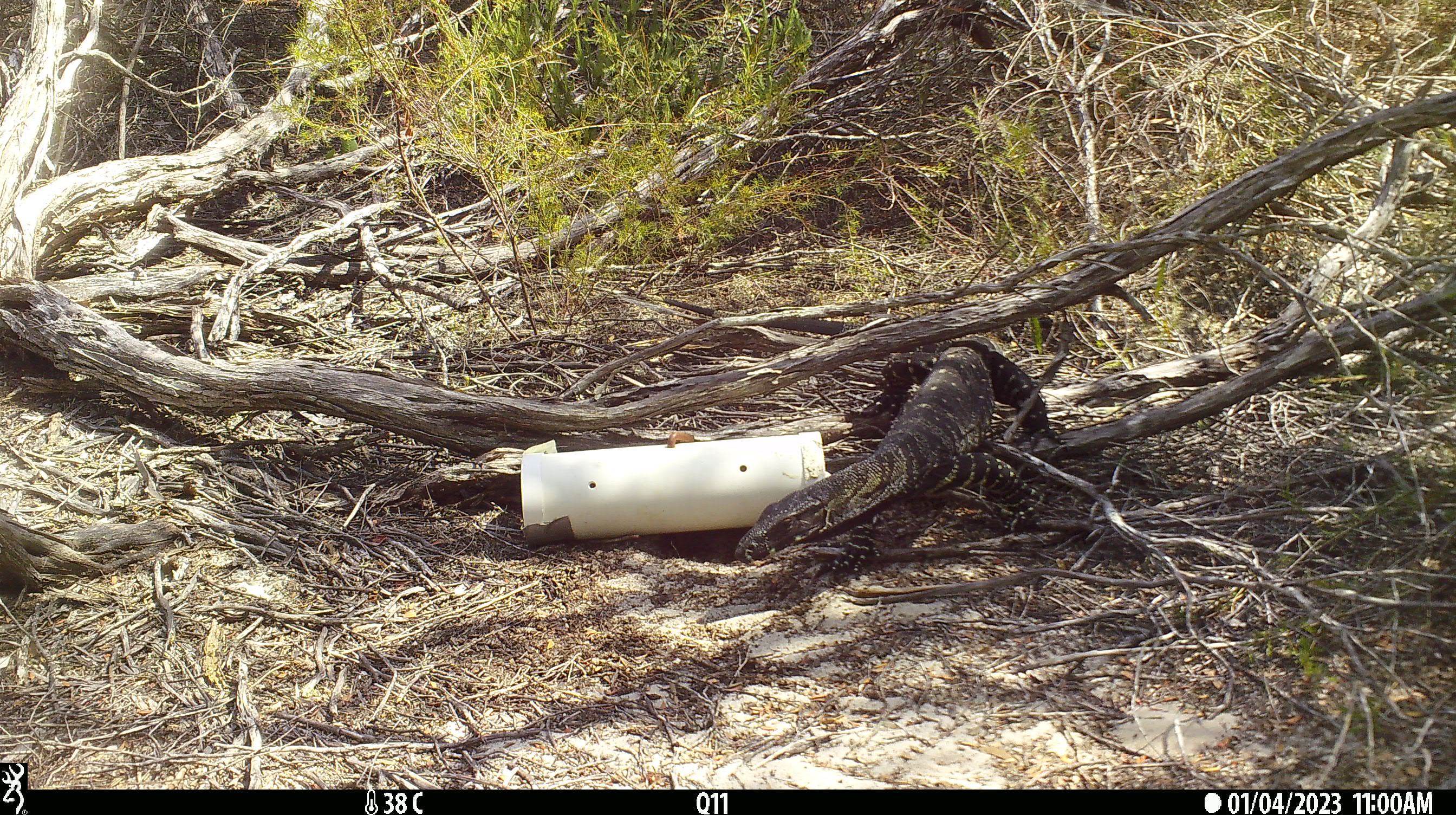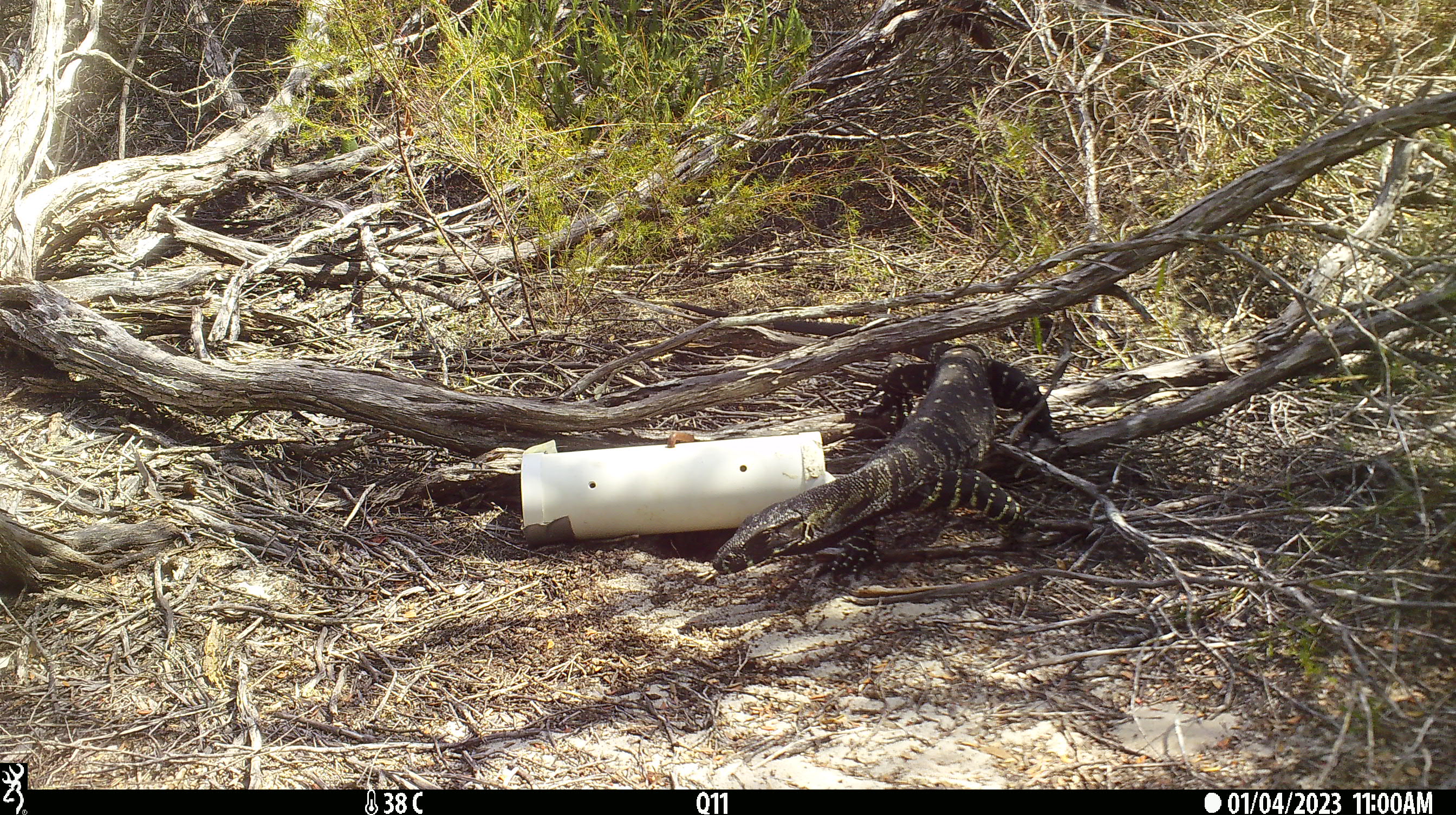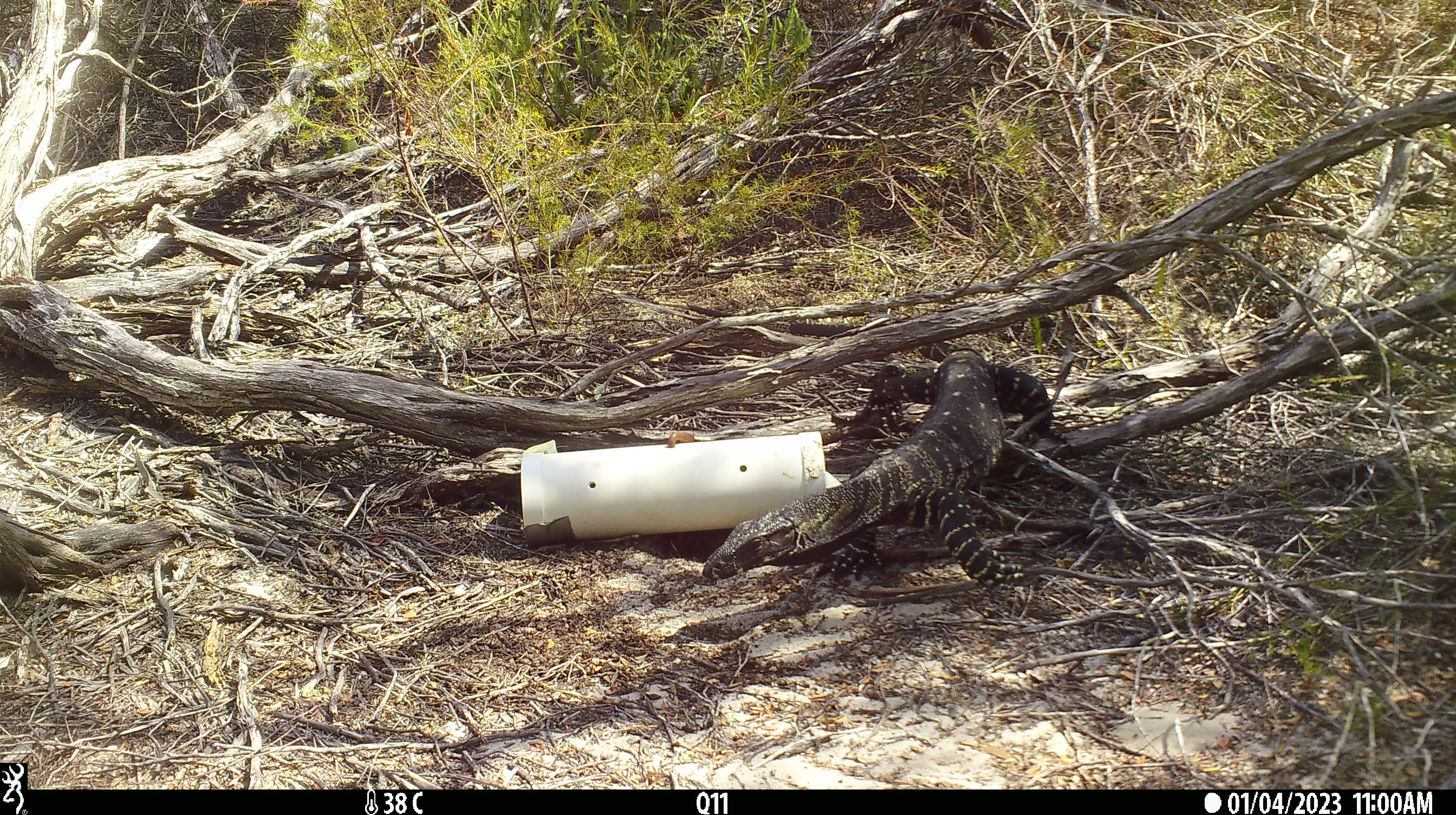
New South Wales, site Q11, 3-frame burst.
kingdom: Animalia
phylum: Chordata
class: Reptilia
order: Squamata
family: Varanidae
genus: Varanus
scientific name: Varanus varius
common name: lace monitor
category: goanna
Goanna (lace monitor) (Varanus varius).